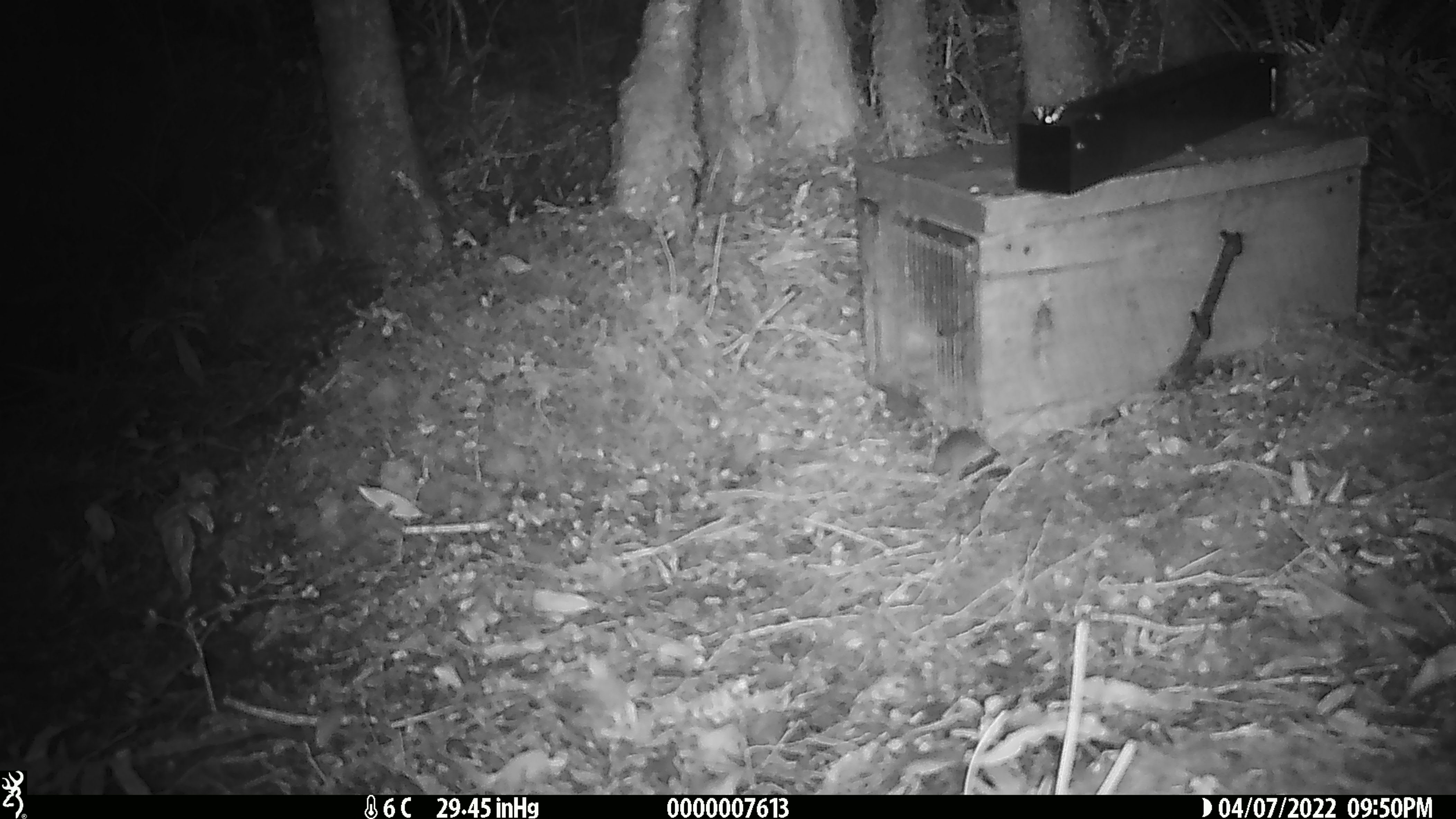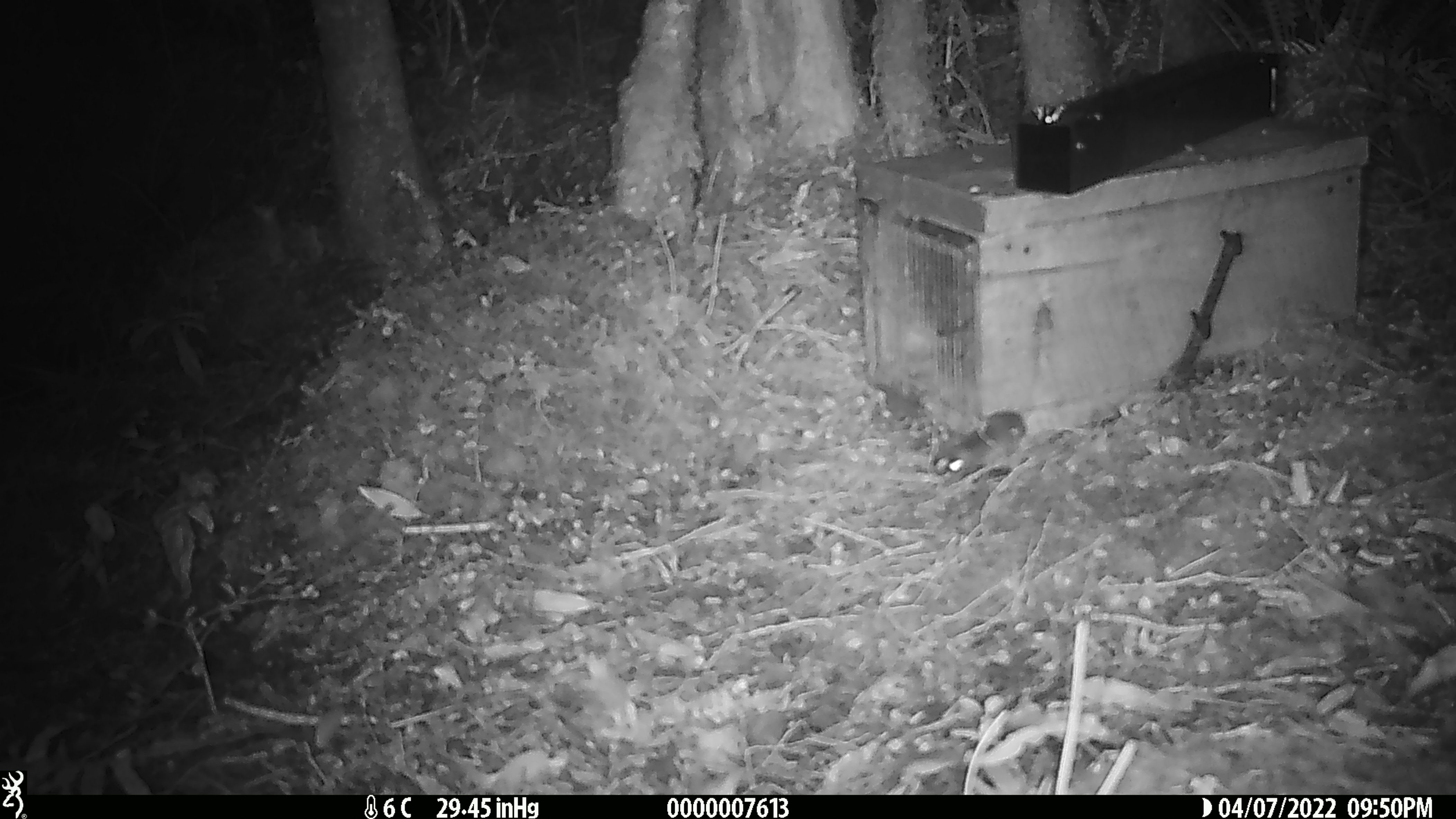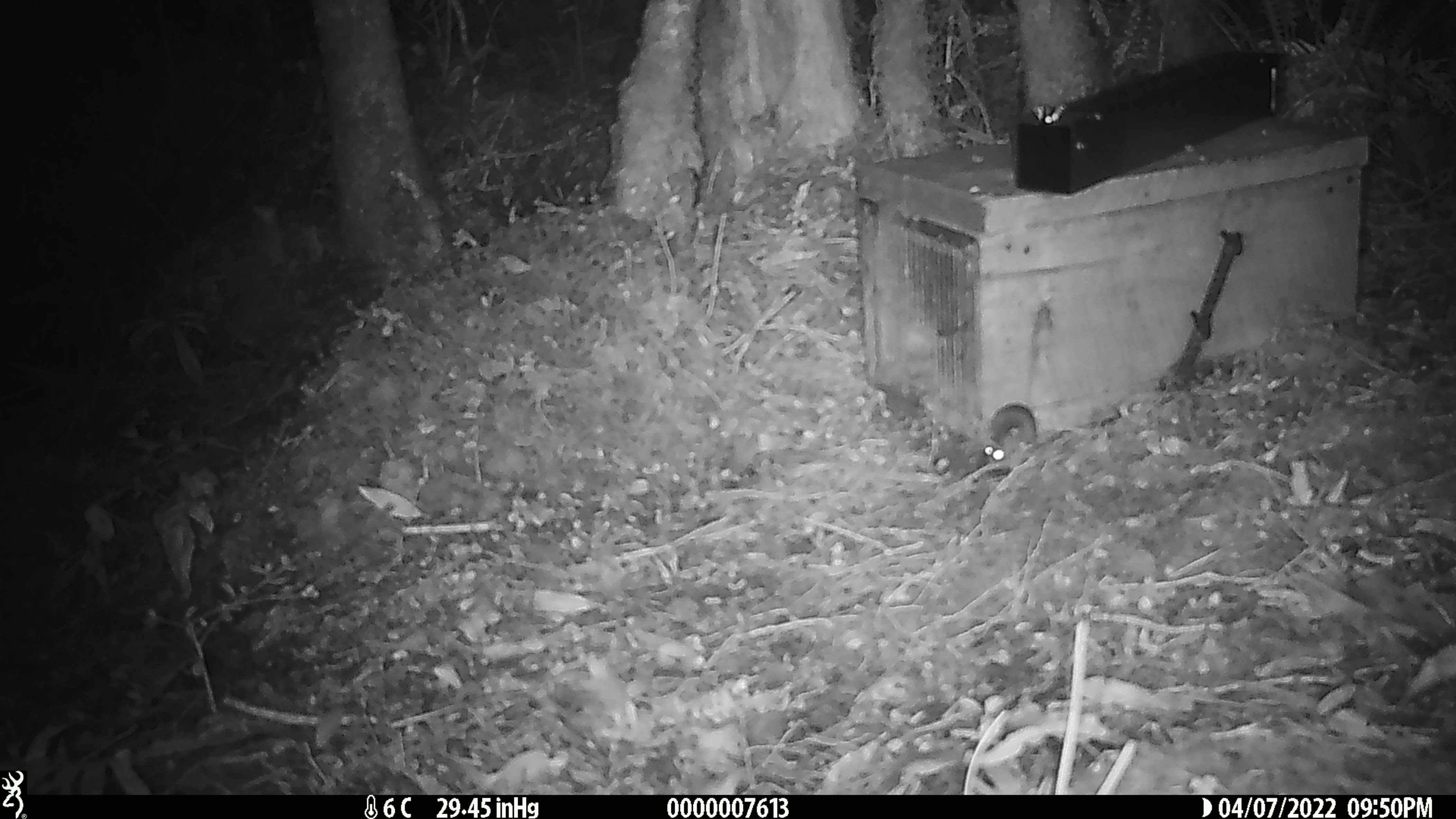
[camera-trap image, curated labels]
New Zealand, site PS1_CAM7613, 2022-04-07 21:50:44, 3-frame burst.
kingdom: Animalia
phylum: Chordata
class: Mammalia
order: Rodentia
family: Muridae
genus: Mus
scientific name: Mus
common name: mouse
Mouse (Mus).